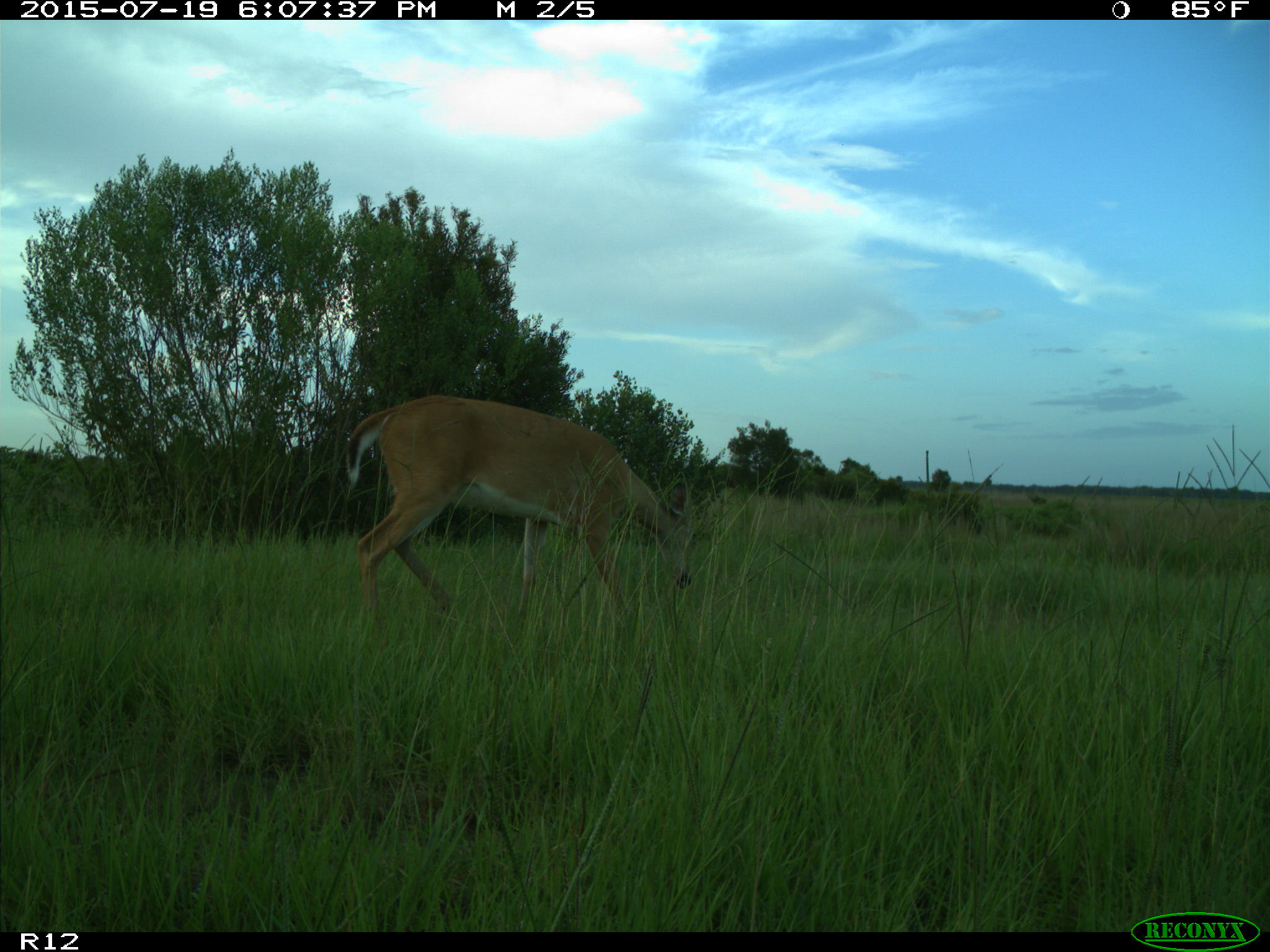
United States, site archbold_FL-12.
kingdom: Animalia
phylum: Chordata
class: Mammalia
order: Artiodactyla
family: Cervidae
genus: Odocoileus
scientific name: Odocoileus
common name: deer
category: unidentified deer